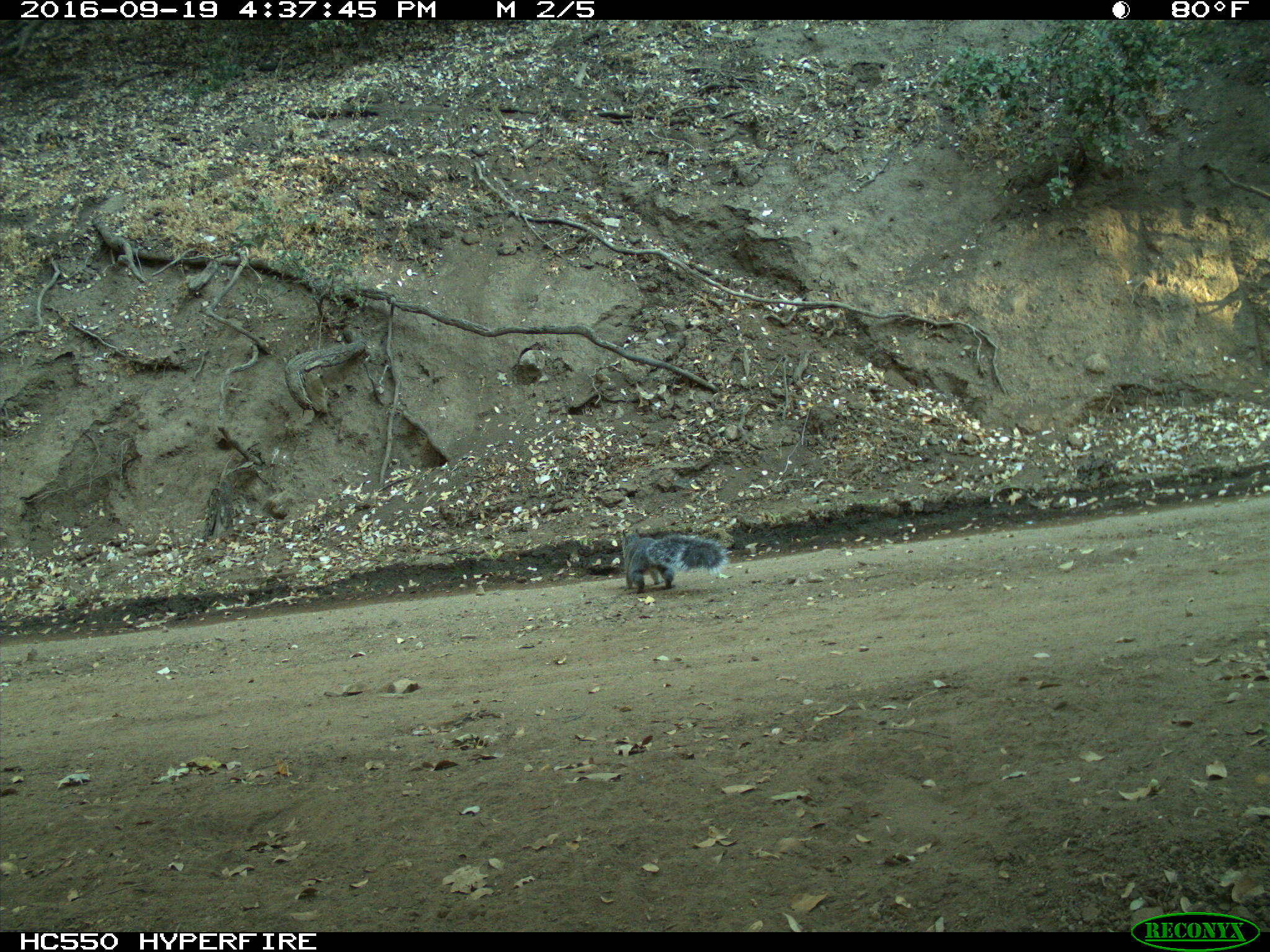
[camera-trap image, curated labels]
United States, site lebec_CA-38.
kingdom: Animalia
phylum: Chordata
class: Mammalia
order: Rodentia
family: Sciuridae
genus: Sciurus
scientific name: Sciurus carolinensis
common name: eastern gray squirrel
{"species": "Sciurus carolinensis (eastern gray squirrel)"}